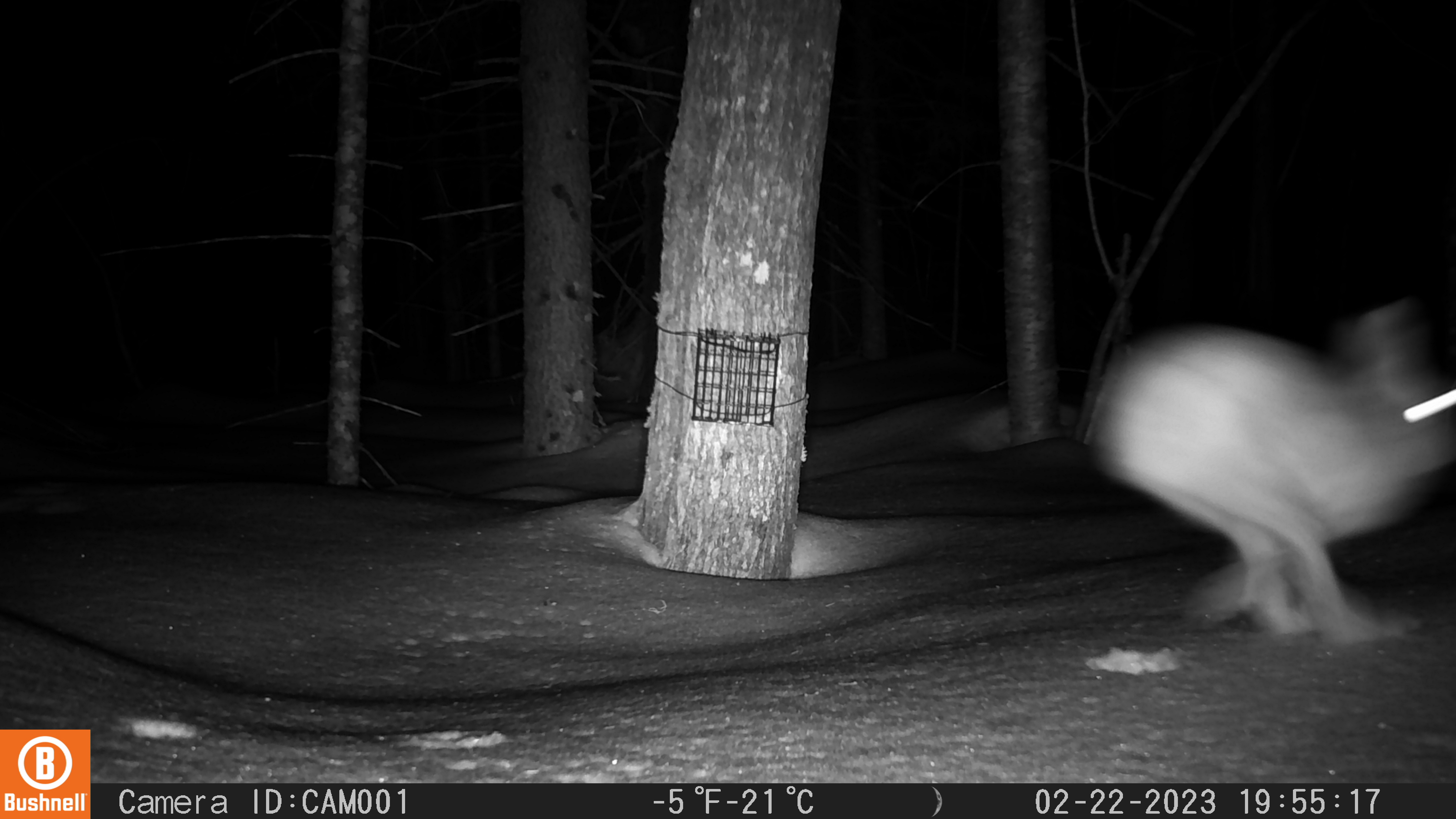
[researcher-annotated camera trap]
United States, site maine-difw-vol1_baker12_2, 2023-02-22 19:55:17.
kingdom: Animalia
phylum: Chordata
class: Mammalia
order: Lagomorpha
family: Leporidae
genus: Lepus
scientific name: Lepus americanus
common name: snowshoe hare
Snowshoe hare (Lepus americanus).